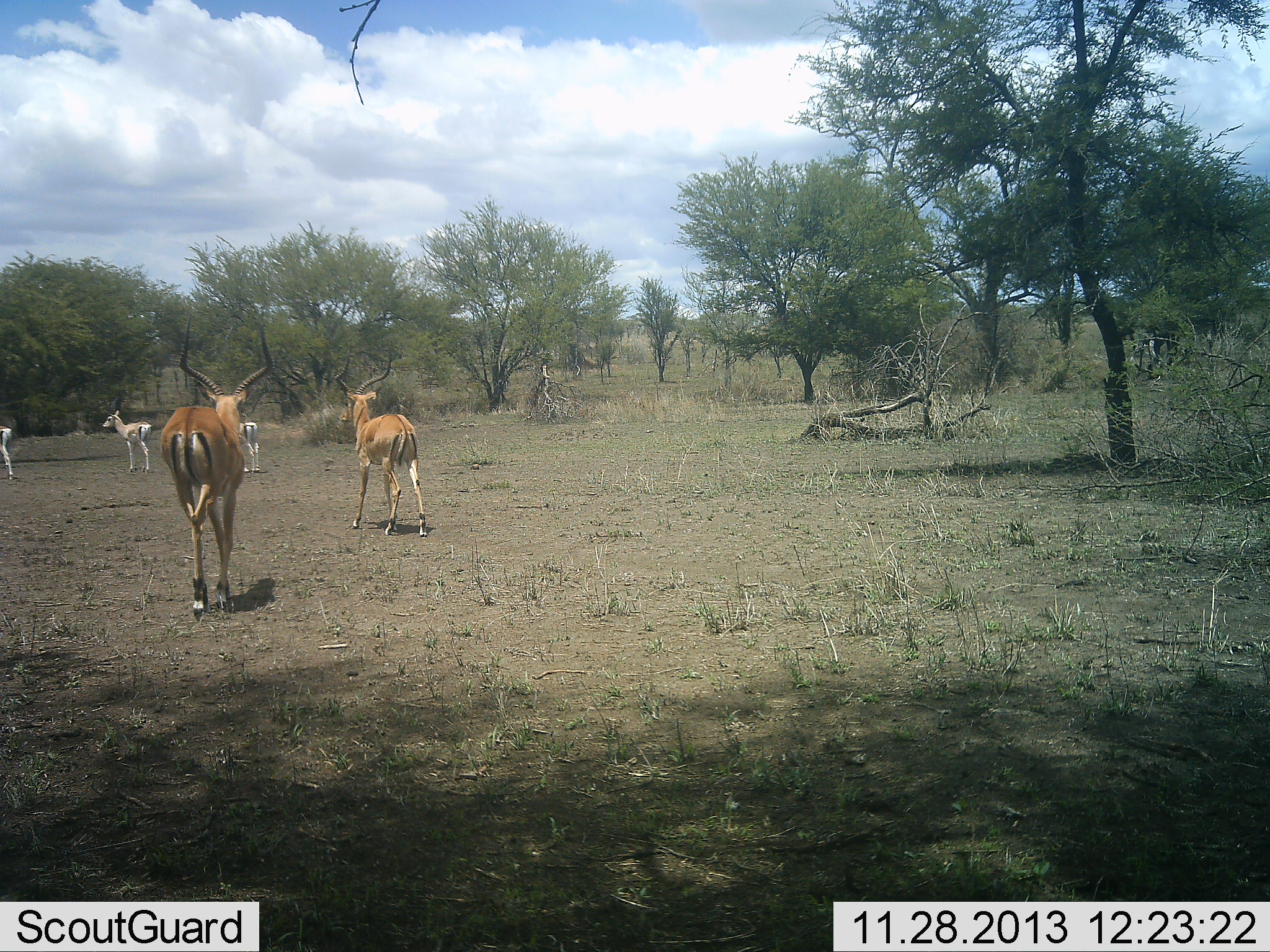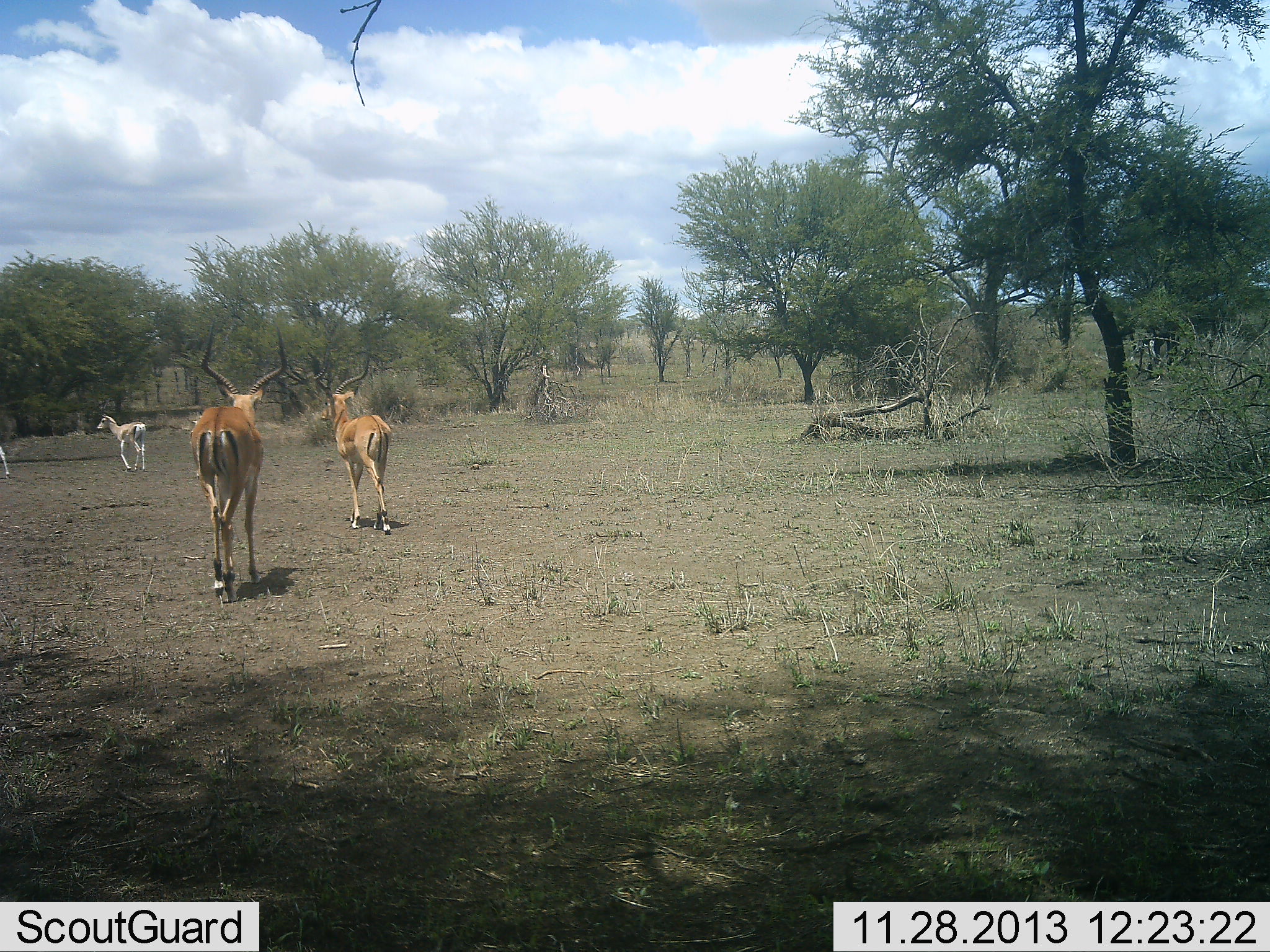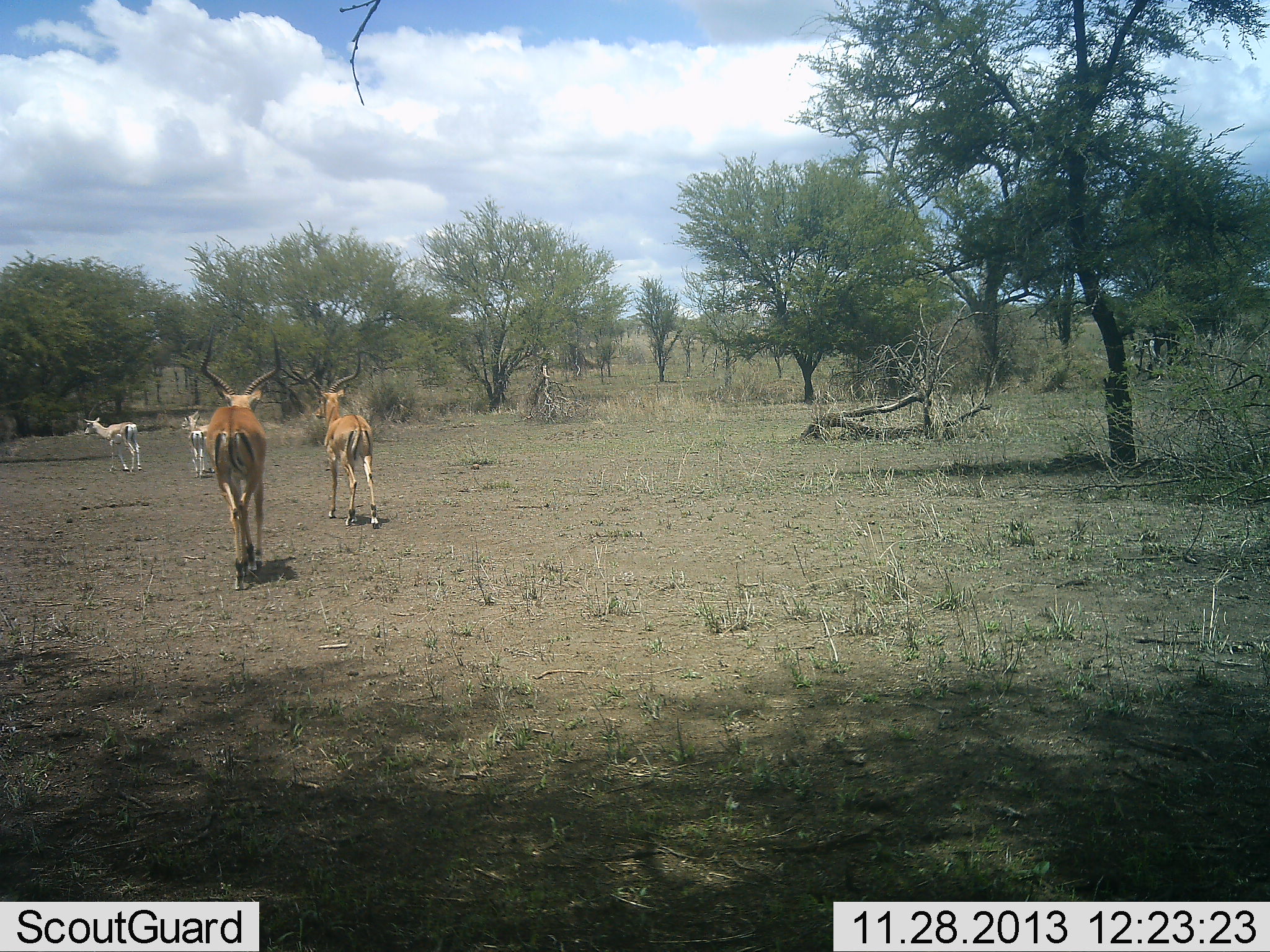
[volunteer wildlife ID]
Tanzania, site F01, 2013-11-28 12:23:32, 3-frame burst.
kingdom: Animalia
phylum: Chordata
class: Mammalia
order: Artiodactyla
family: Bovidae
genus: Aepyceros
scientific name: Aepyceros melampus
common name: impala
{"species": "impala (Aepyceros melampus)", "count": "4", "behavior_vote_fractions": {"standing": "0%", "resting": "0%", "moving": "100%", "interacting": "0%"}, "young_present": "43%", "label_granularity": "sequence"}